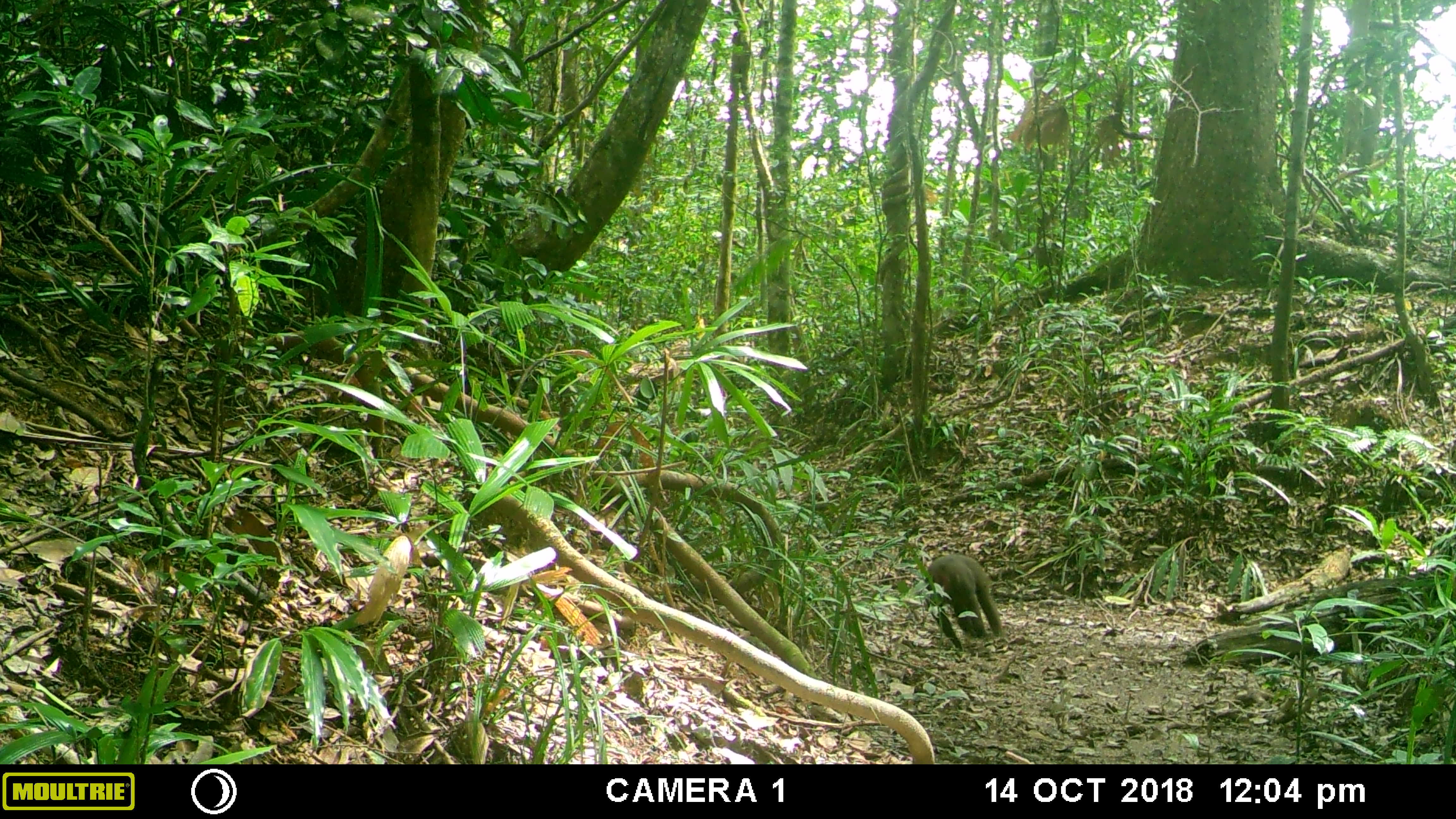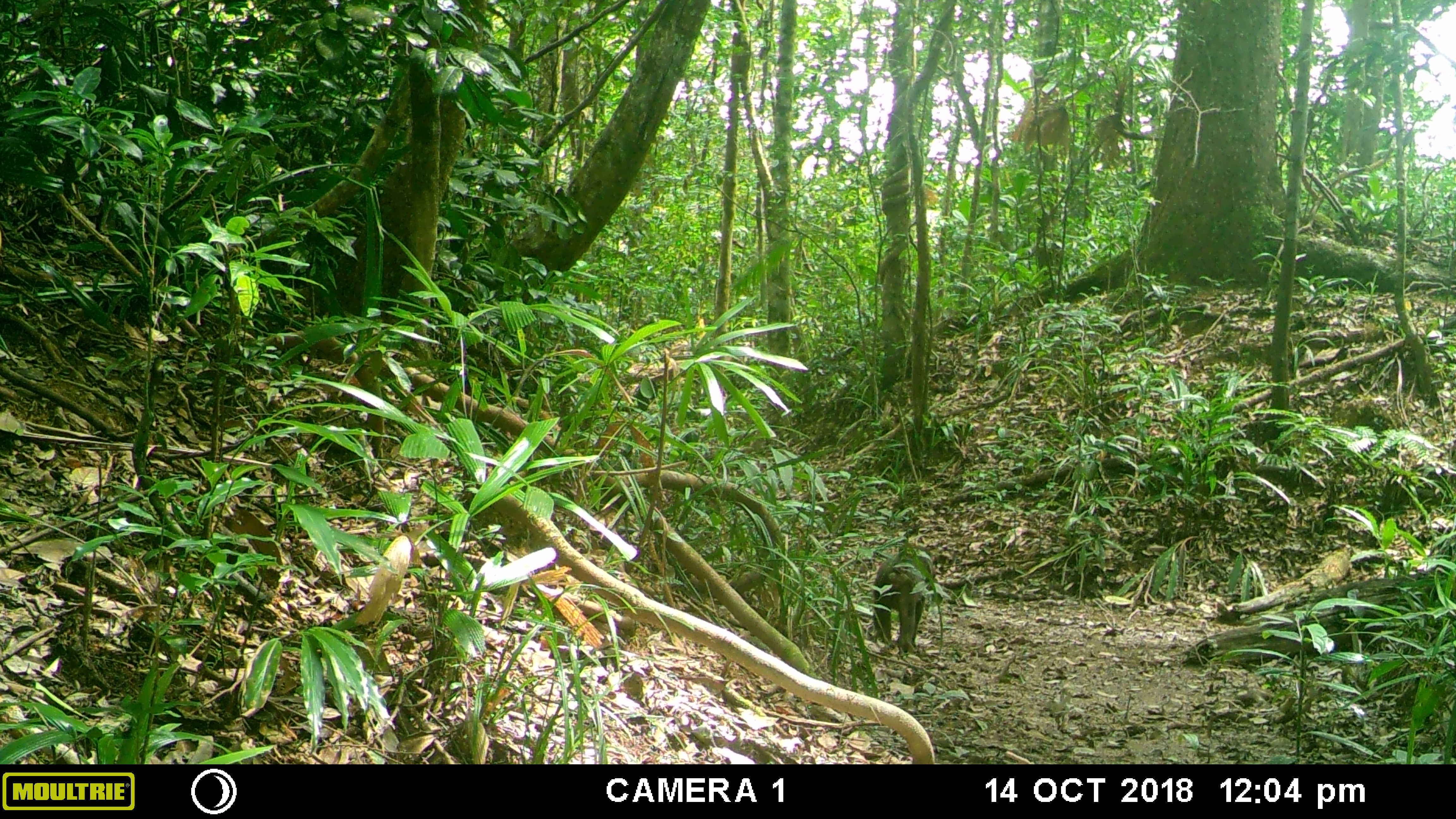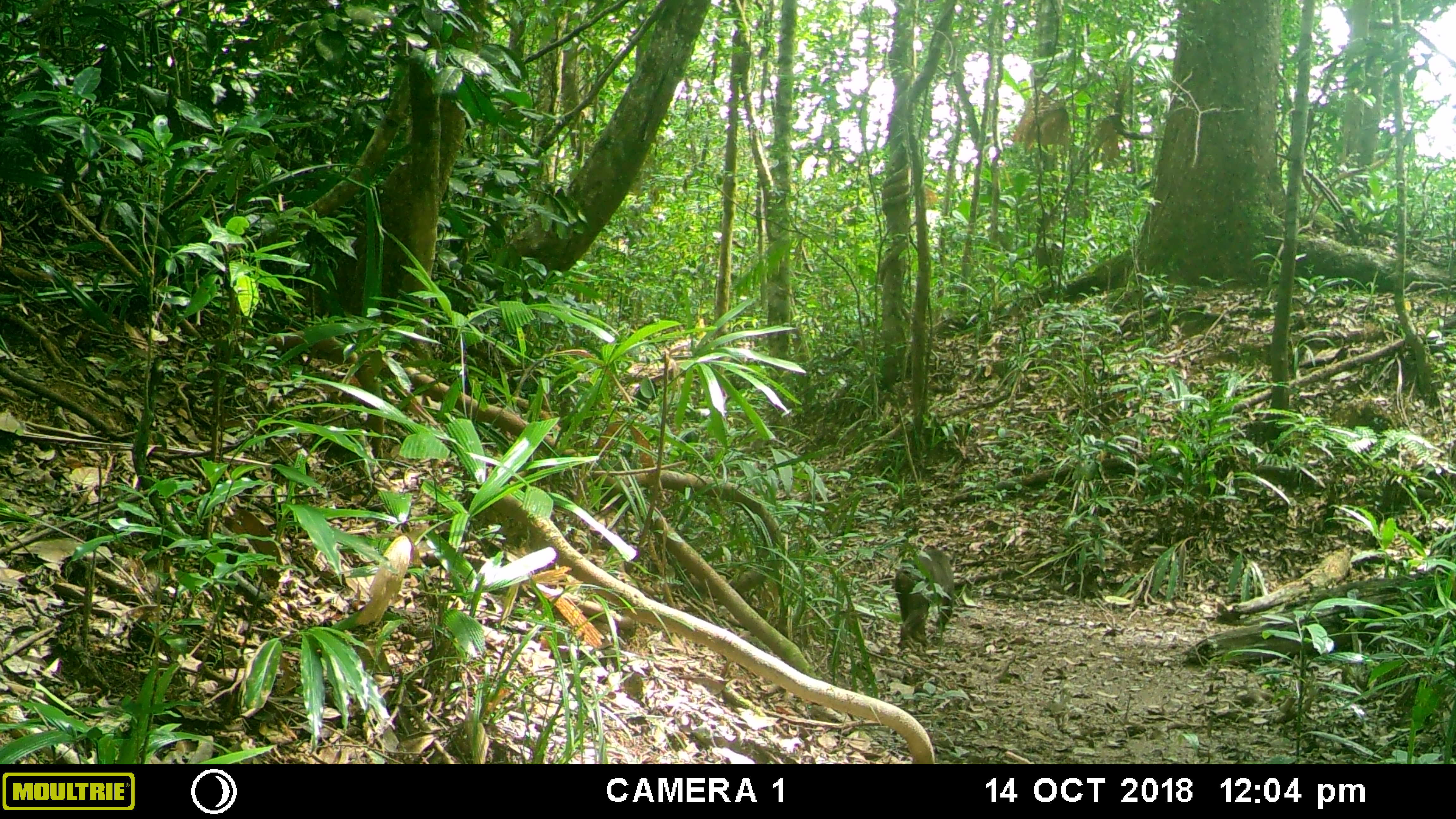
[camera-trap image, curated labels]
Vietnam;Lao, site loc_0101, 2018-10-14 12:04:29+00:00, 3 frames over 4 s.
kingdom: Animalia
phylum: Chordata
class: Mammalia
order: Primates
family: Cercopithecidae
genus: Macaca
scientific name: Macaca arctoides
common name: stump-tailed macaque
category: stump tailed macaque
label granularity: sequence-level